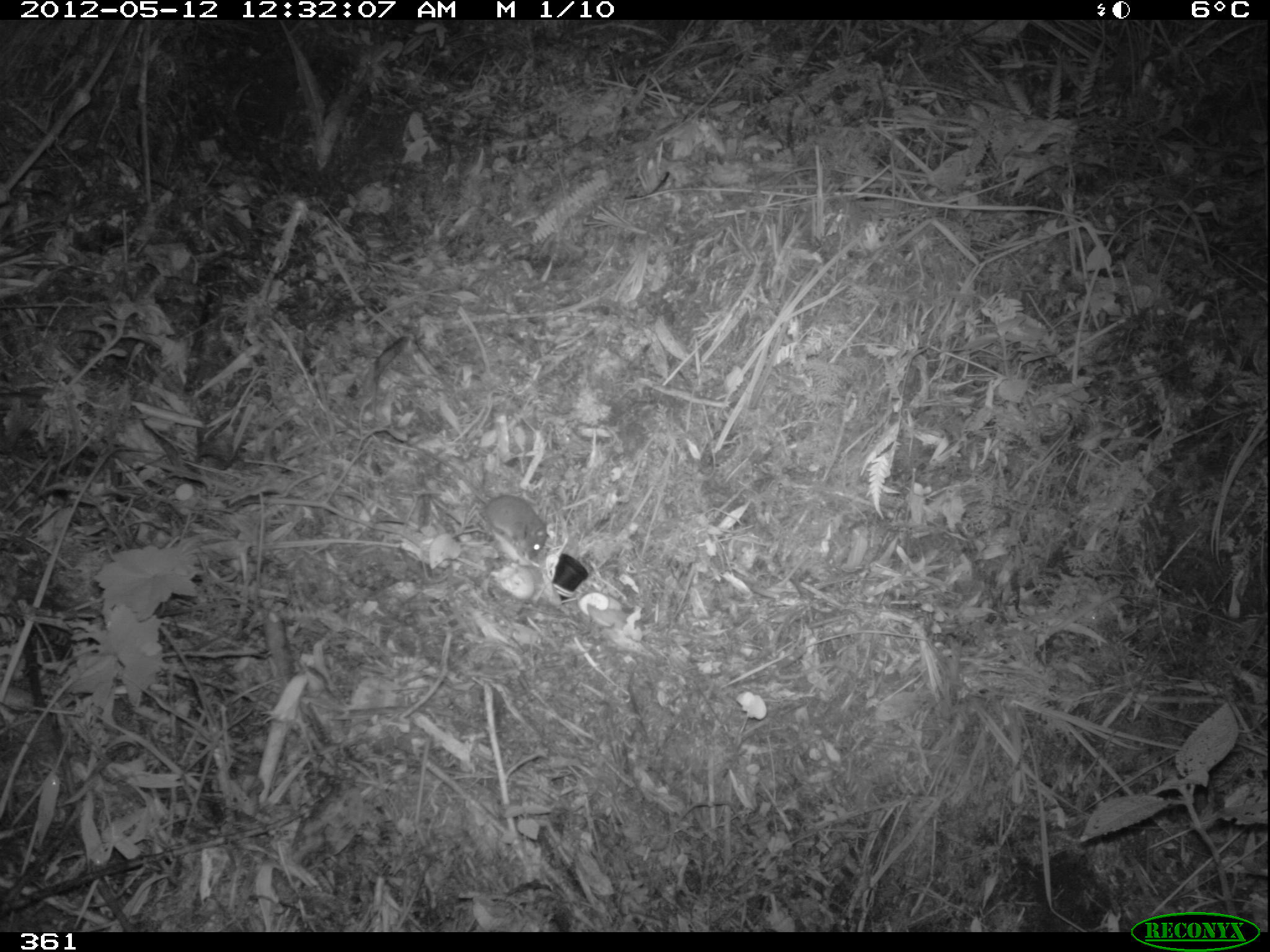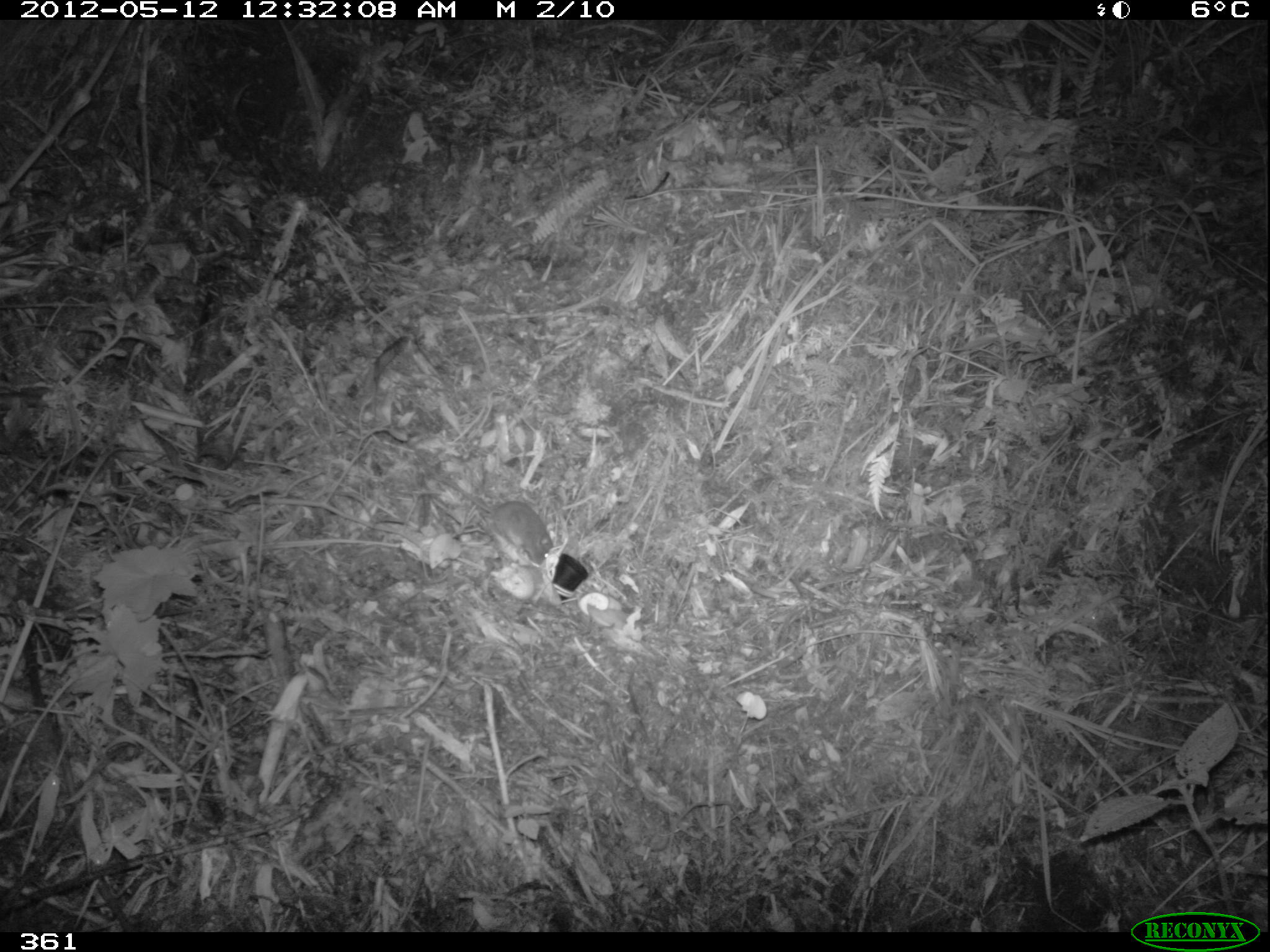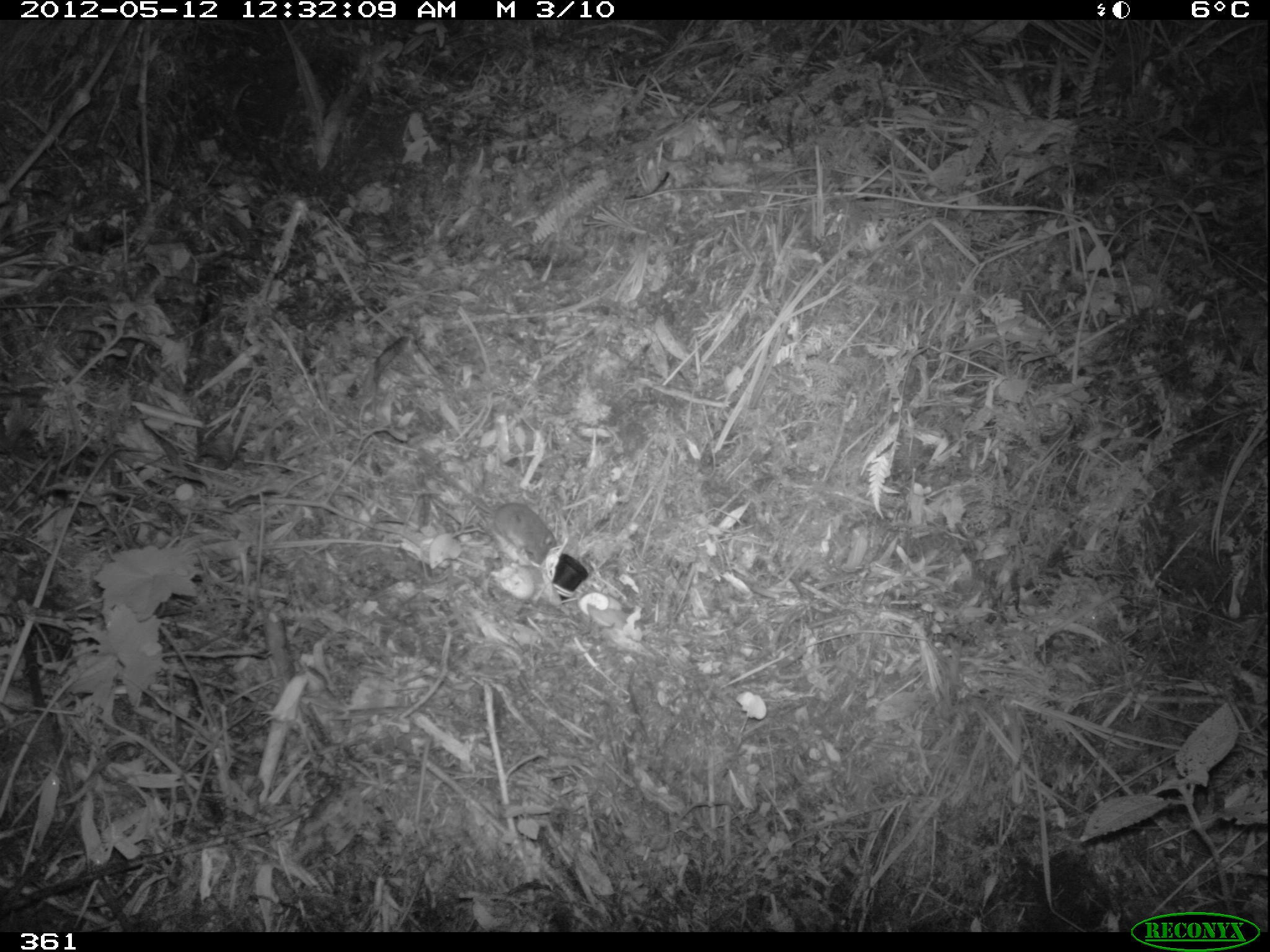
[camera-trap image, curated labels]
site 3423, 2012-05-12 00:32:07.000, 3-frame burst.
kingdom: Animalia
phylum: Chordata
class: Mammalia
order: Rodentia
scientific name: Rodentia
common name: rodents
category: unknown rodent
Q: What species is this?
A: Unknown rodent (rodents) (Rodentia).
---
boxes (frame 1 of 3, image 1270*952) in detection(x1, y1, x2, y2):
unknown rodent: detection(417, 447, 549, 560)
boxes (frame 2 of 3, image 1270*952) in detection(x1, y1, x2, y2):
unknown rodent: detection(407, 448, 553, 565)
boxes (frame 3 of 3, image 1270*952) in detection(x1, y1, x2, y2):
unknown rodent: detection(416, 447, 557, 565)